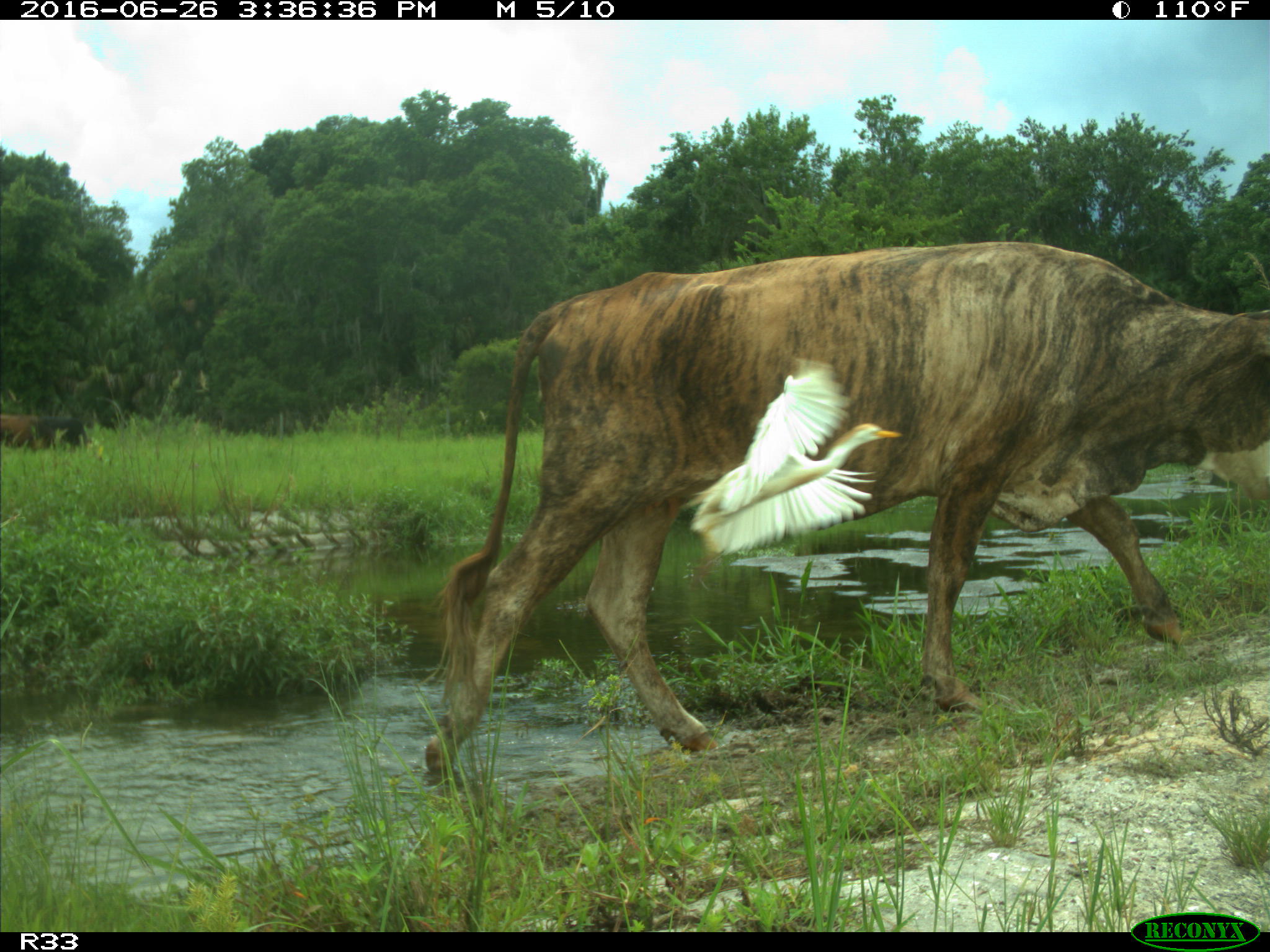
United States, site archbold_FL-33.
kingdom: Animalia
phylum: Chordata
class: Mammalia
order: Artiodactyla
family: Bovidae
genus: Bos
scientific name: Bos taurus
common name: domestic cow